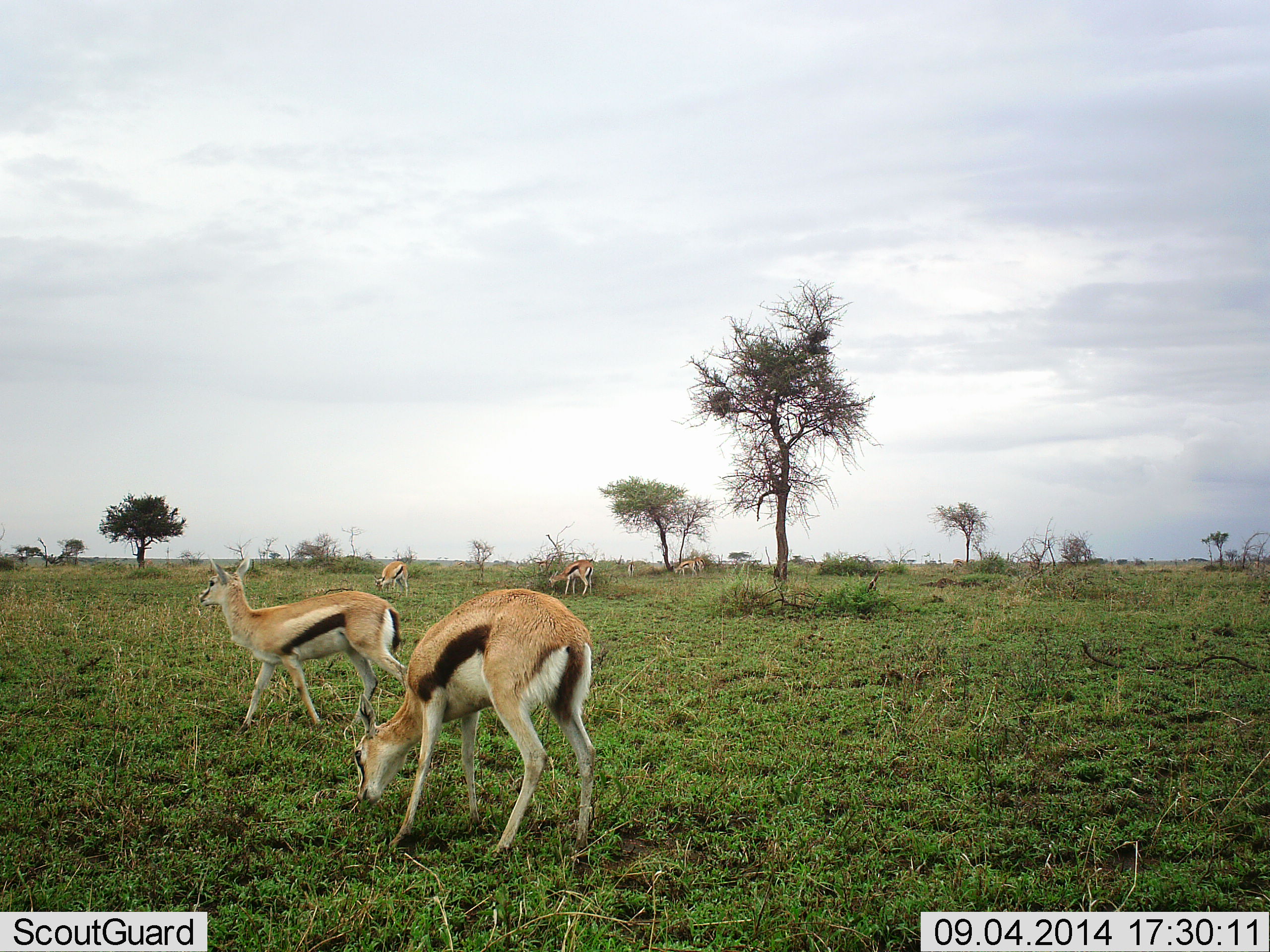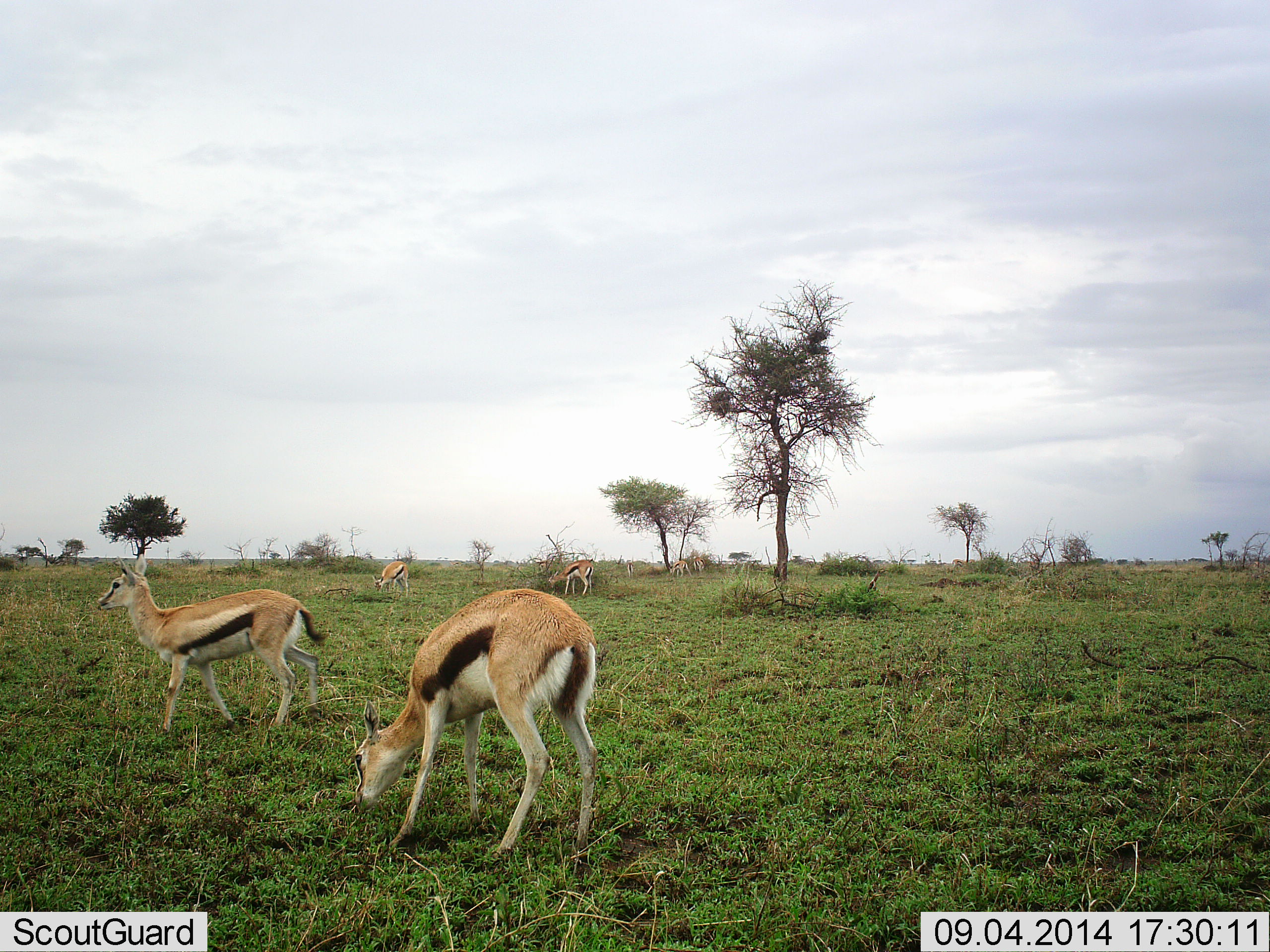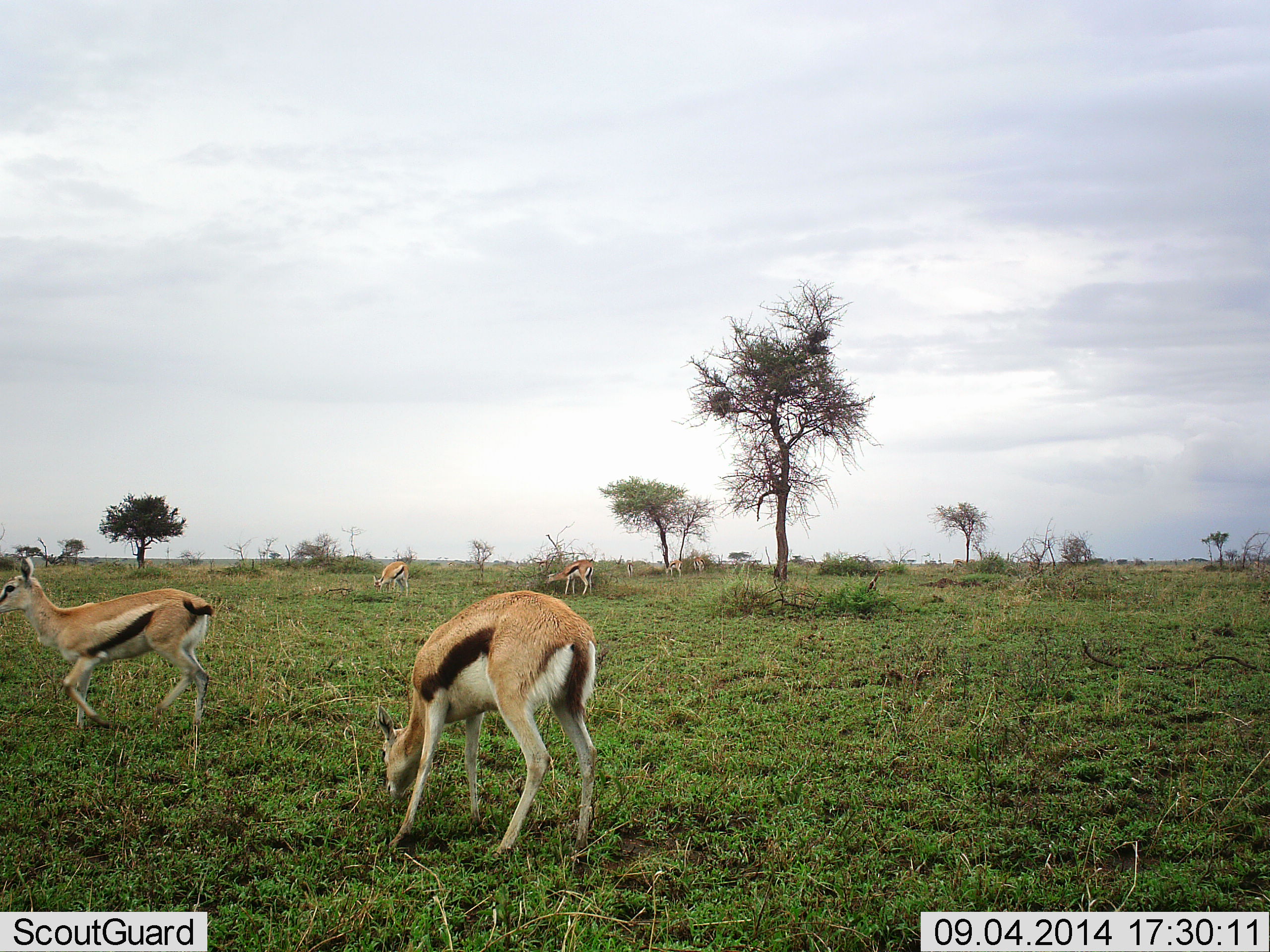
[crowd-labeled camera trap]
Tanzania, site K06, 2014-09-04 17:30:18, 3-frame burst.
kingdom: Animalia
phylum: Chordata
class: Mammalia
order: Artiodactyla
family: Bovidae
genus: Eudorcas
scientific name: Eudorcas thomsonii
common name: thomson's gazelle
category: gazellethomsons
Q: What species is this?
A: Gazellethomsons (thomson's gazelle) (Eudorcas thomsonii).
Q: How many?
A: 6.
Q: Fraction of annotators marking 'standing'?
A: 50%.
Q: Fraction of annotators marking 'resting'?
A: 0%.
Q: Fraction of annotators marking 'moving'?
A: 90%.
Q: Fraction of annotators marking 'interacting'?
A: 0%.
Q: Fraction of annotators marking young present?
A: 0%.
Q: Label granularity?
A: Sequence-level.